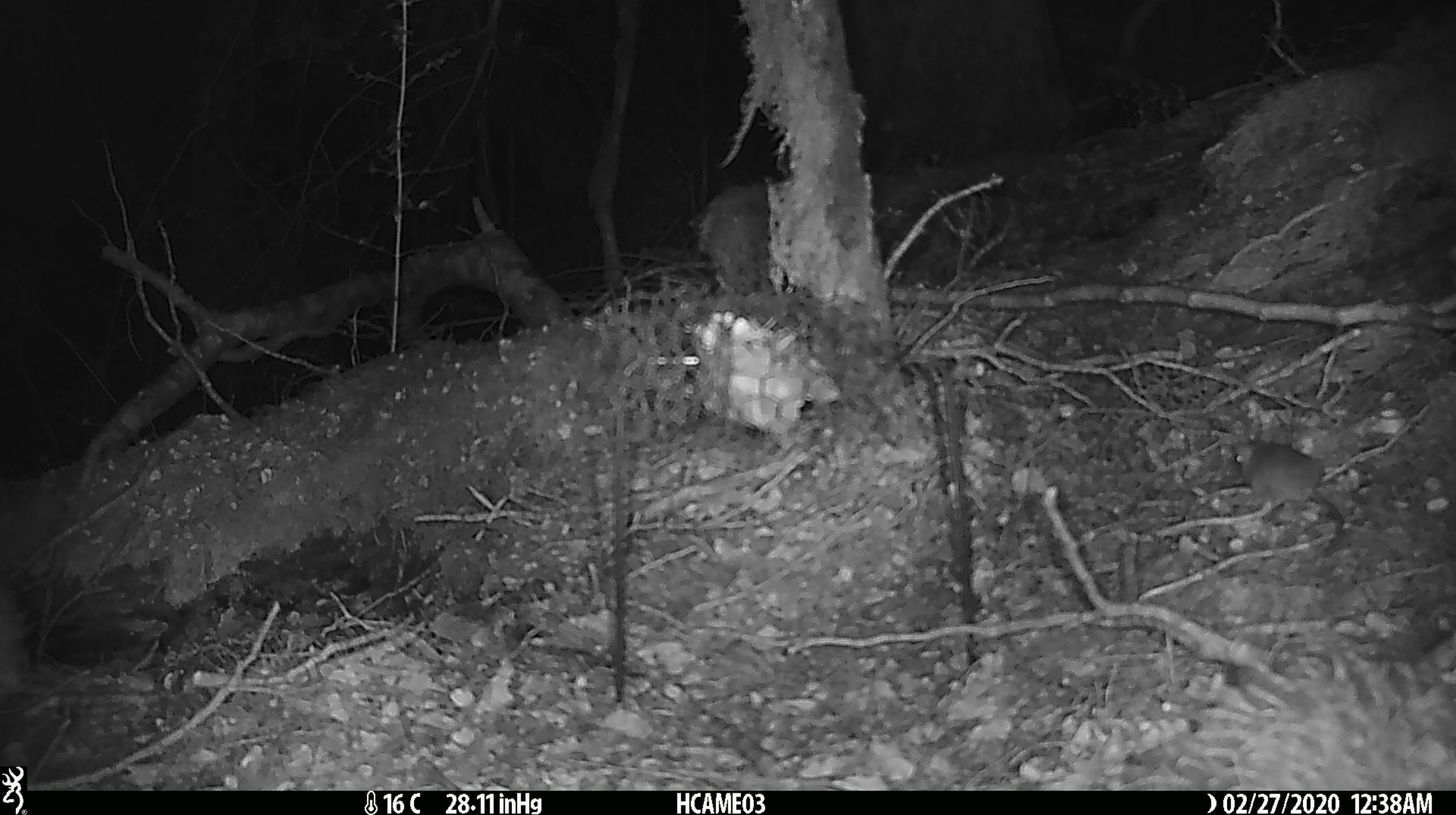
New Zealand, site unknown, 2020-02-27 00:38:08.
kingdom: Animalia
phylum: Chordata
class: Mammalia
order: Rodentia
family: Muridae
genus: Mus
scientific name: Mus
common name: mouse